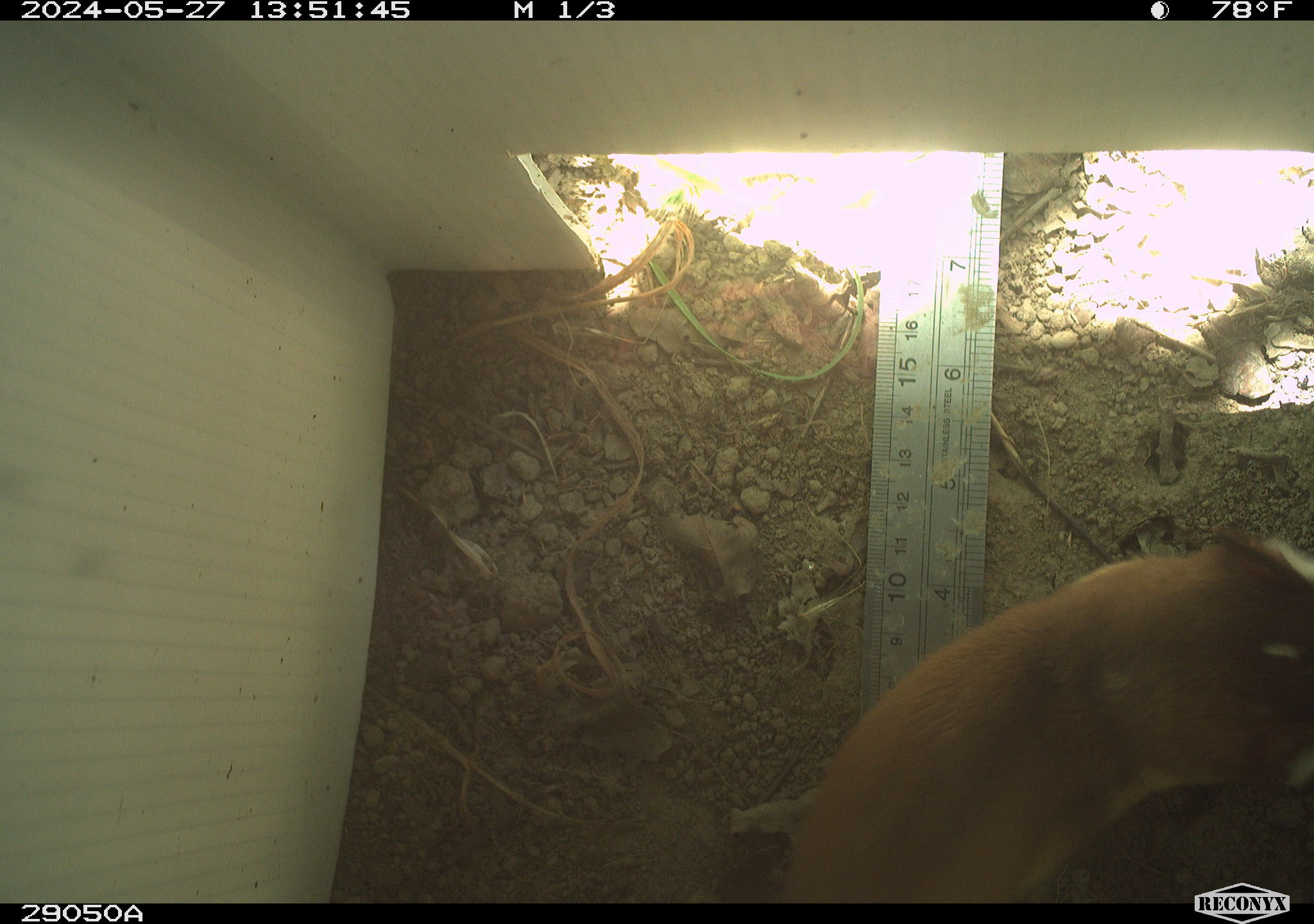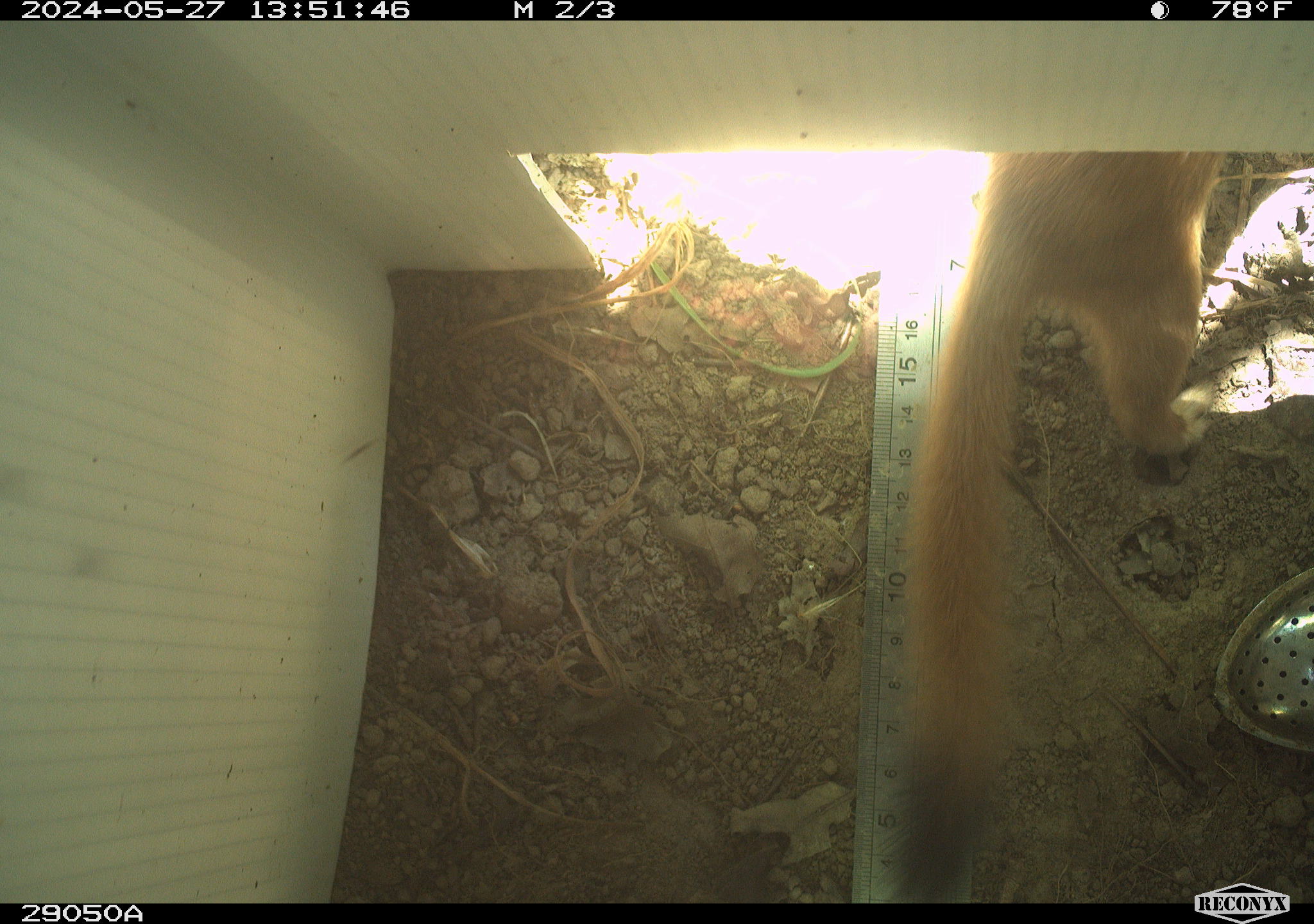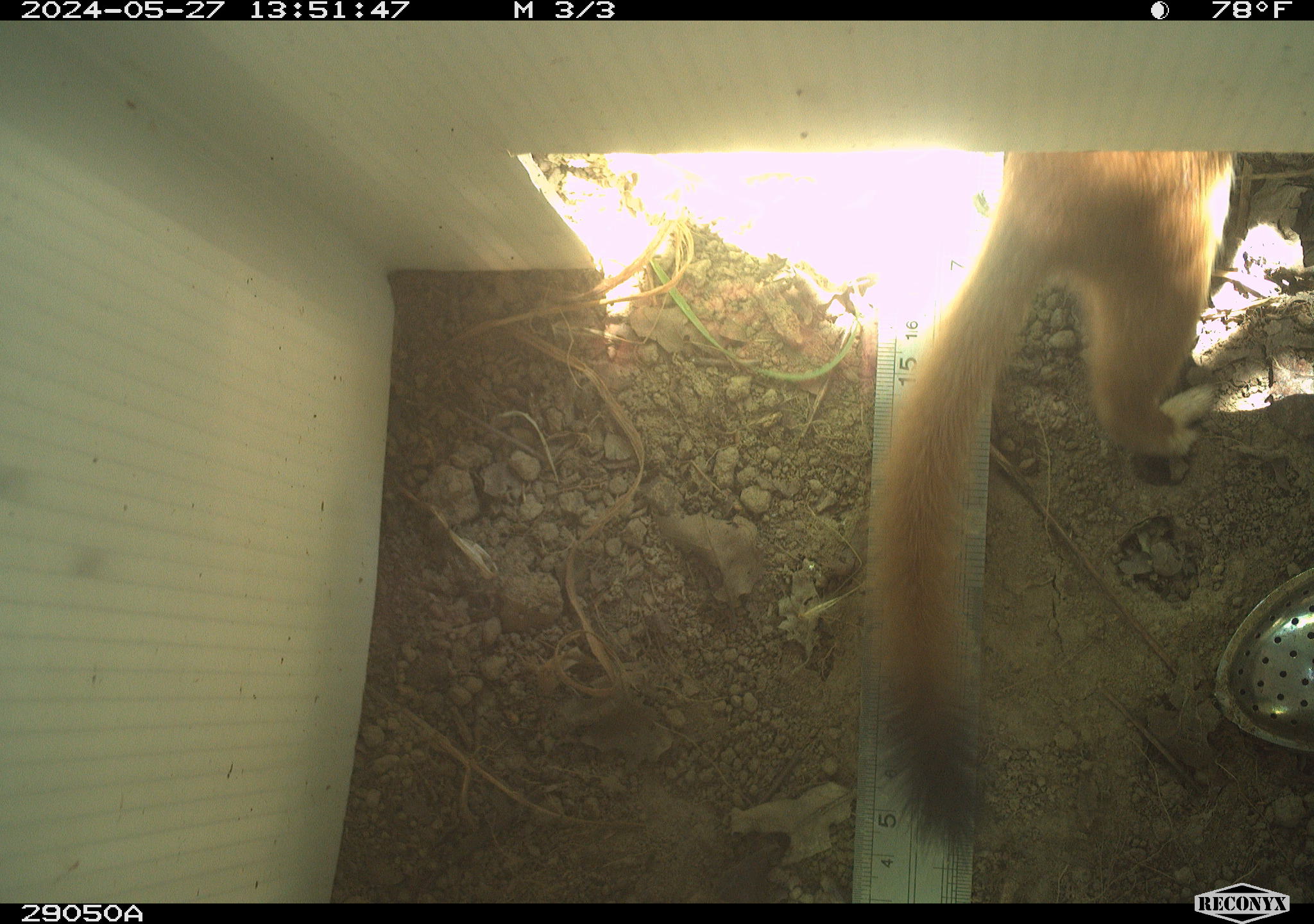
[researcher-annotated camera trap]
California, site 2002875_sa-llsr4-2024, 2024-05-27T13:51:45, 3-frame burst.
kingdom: Animalia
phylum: Chordata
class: Mammalia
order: Carnivora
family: Mustelidae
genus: Neogale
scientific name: Neogale frenata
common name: long-tailed weasel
Long-tailed weasel (Neogale frenata).